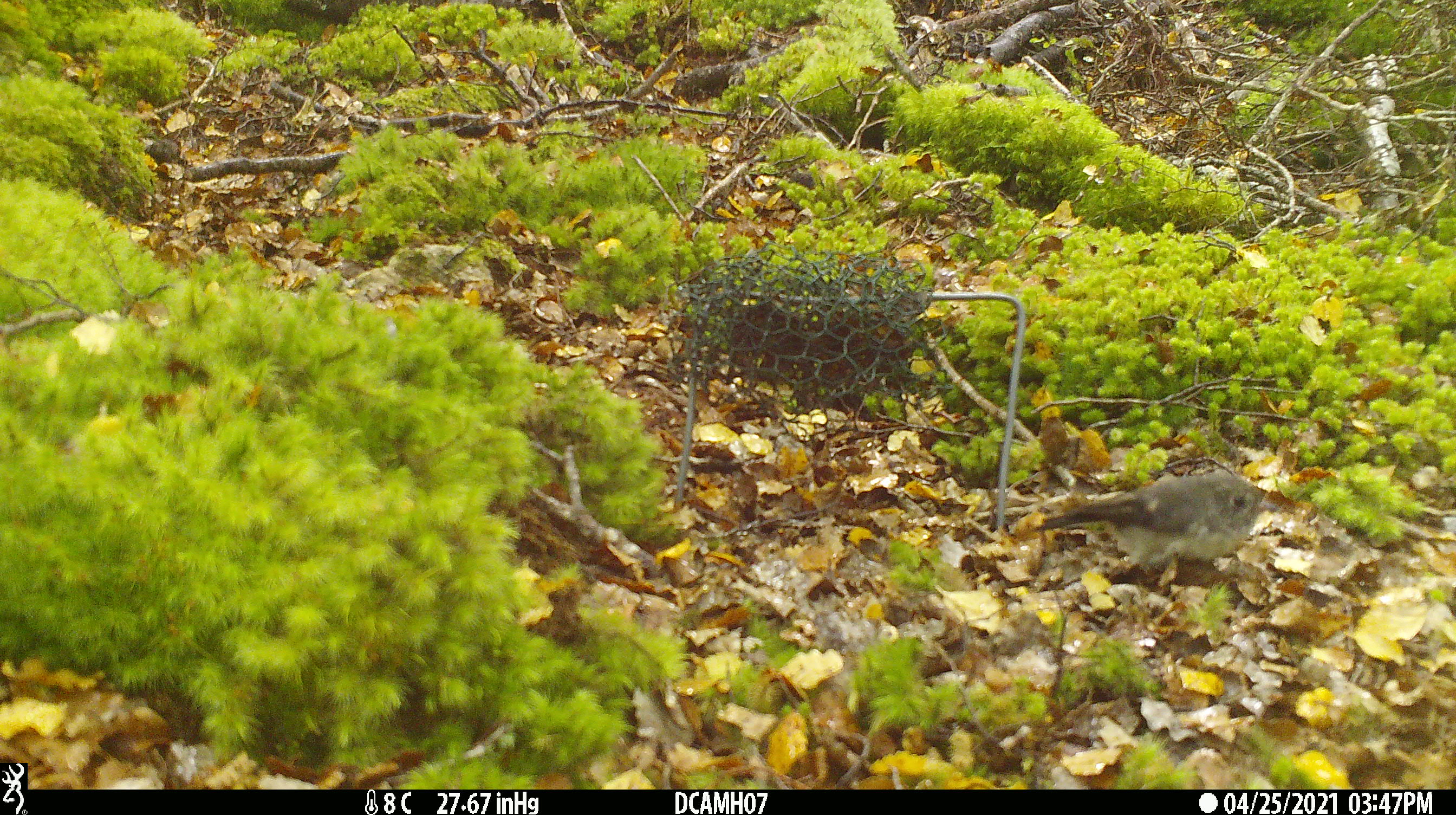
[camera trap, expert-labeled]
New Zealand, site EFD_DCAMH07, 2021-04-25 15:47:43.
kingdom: Animalia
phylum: Chordata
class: Aves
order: Passeriformes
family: Petroicidae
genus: Petroica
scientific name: Petroica macrocephala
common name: tomtit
Tomtit (Petroica macrocephala).